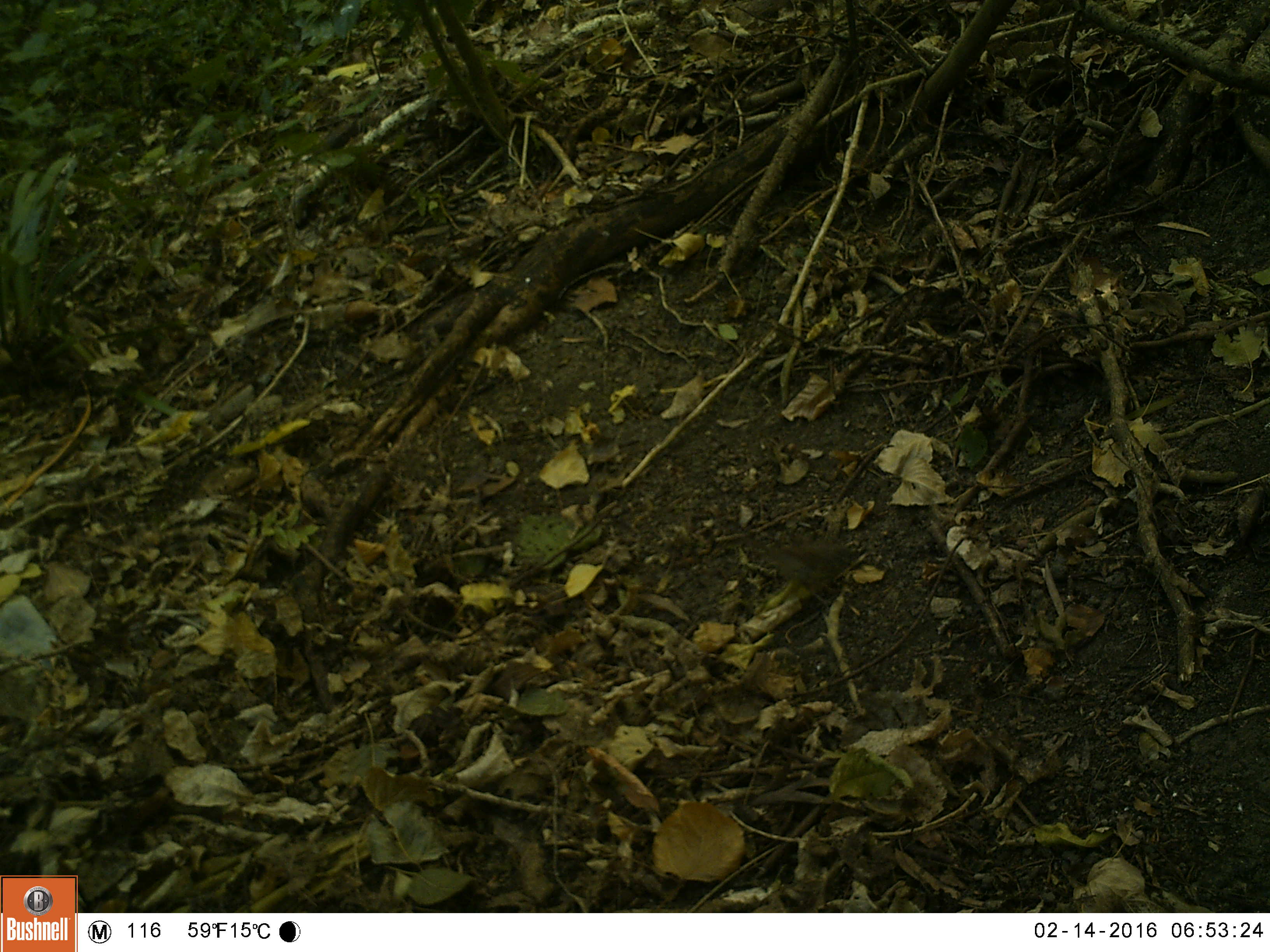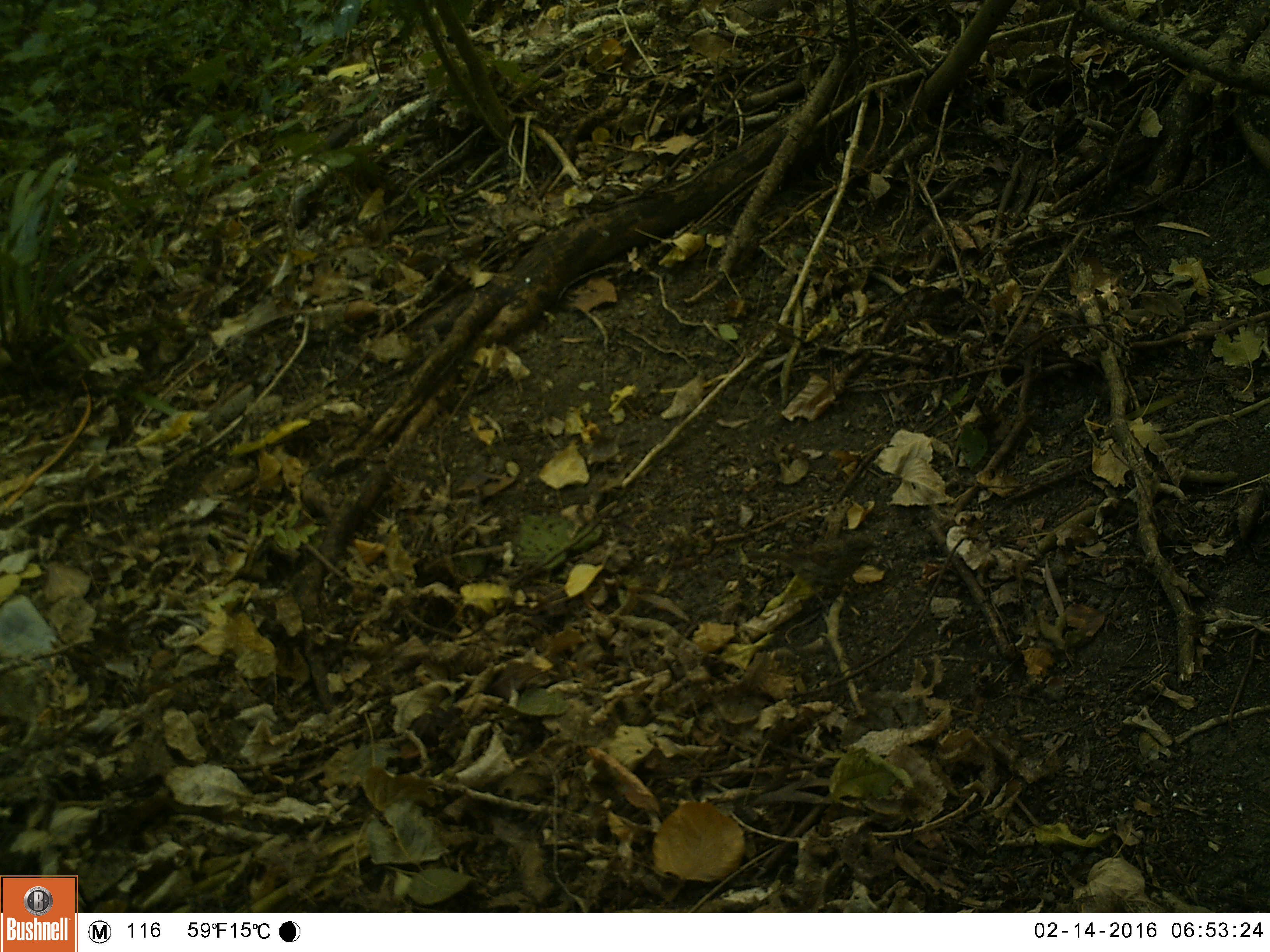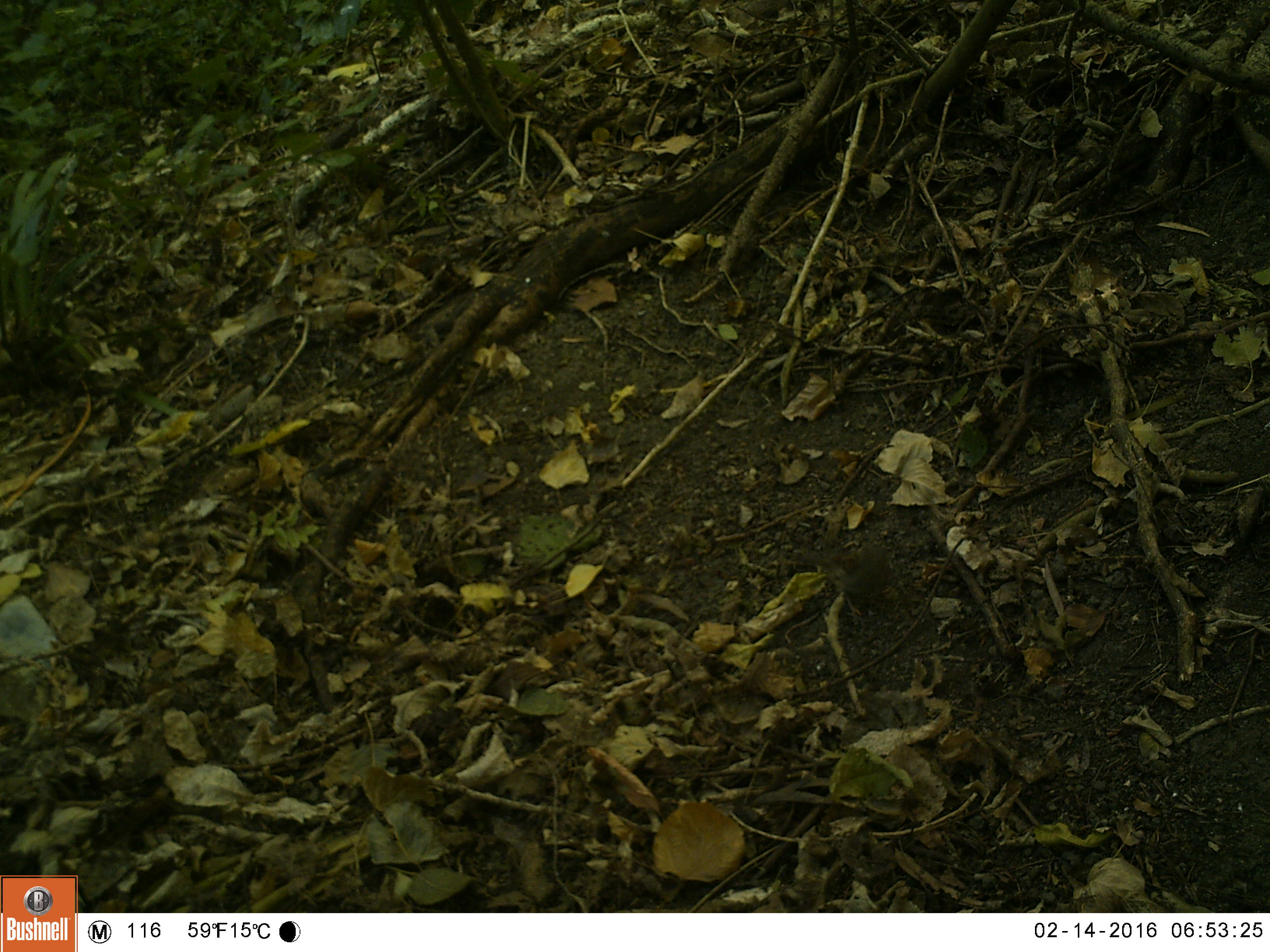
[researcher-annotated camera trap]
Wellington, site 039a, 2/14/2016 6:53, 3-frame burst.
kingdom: Animalia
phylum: Chordata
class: Aves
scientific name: Aves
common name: bird